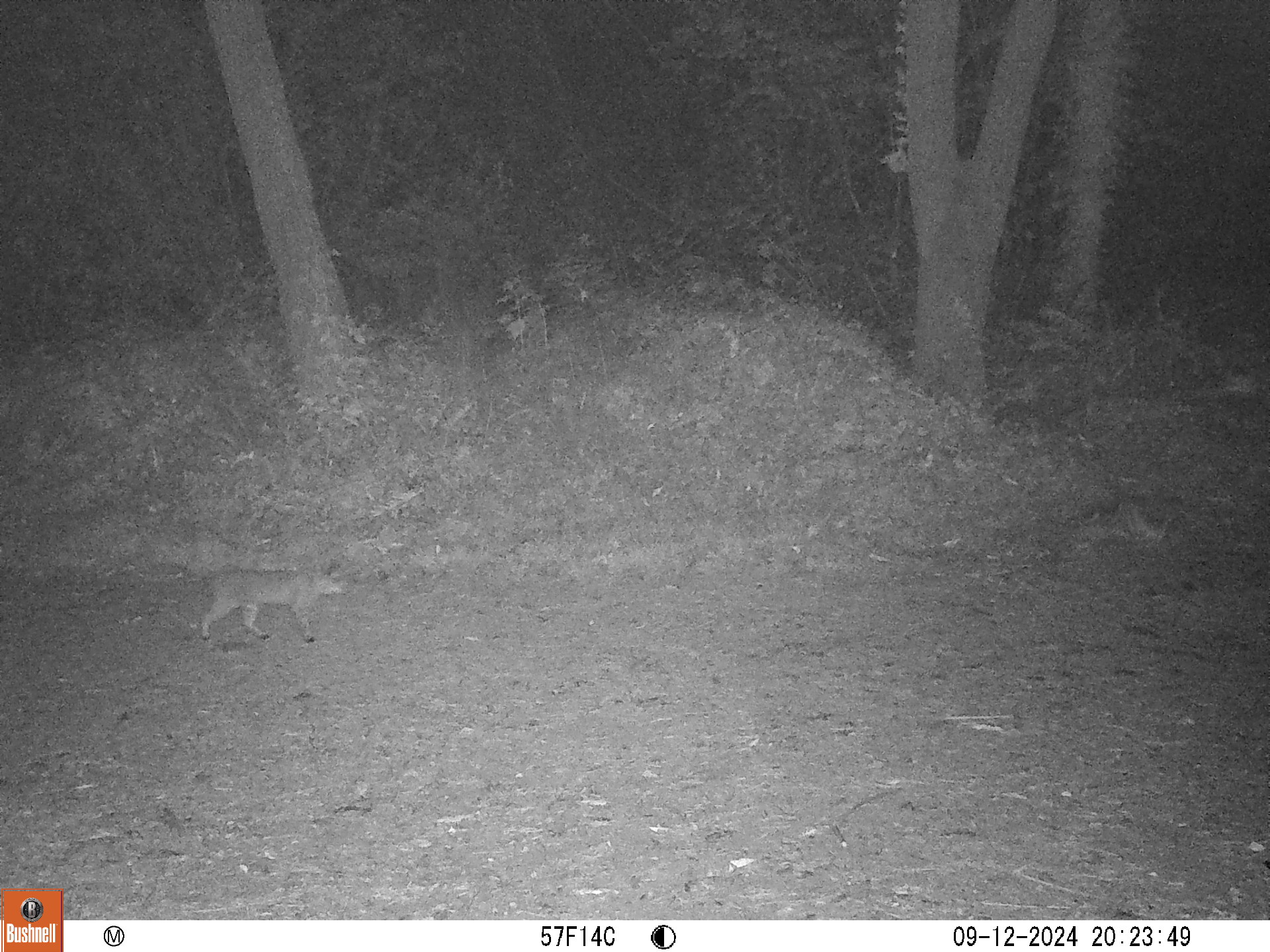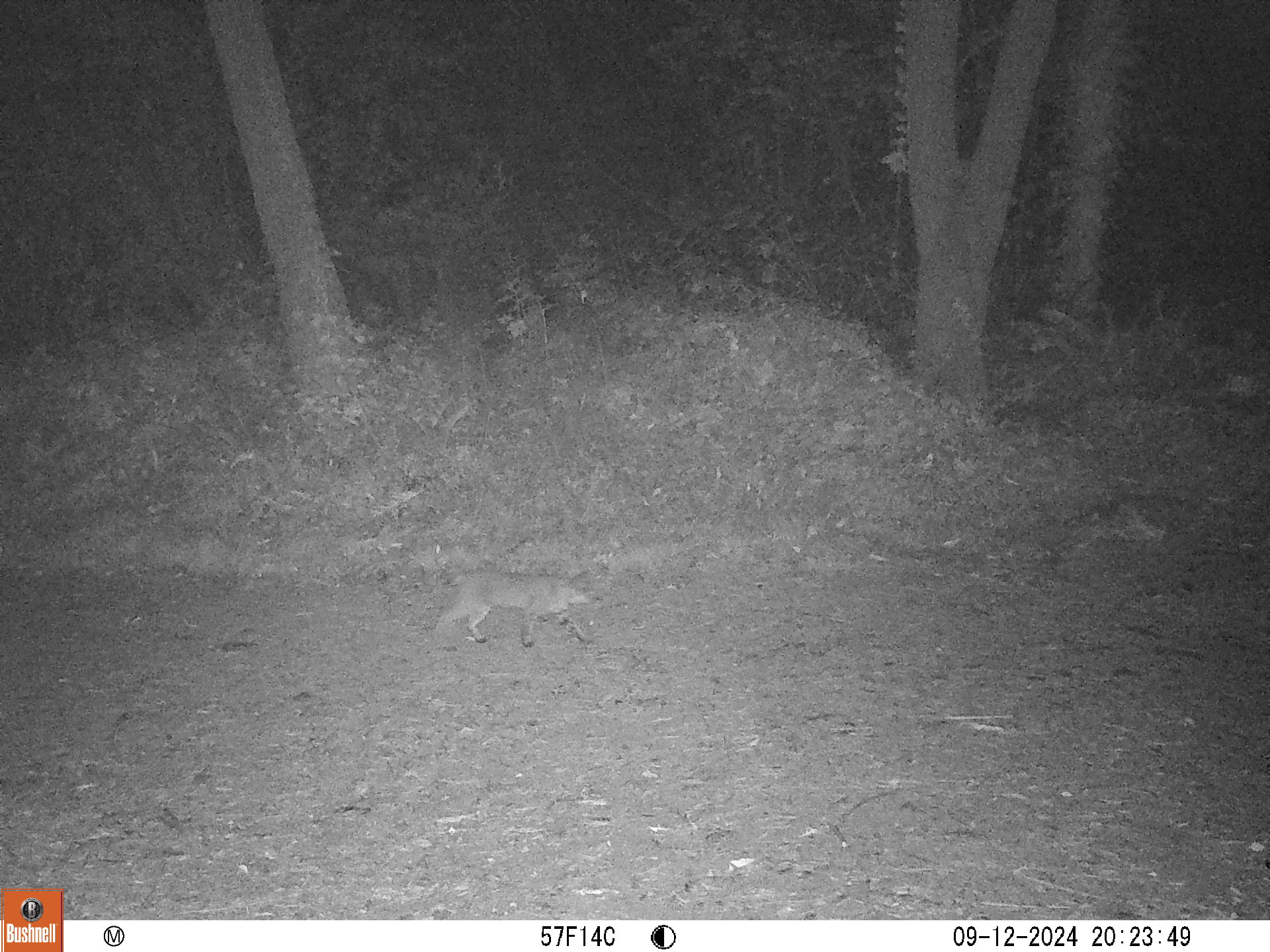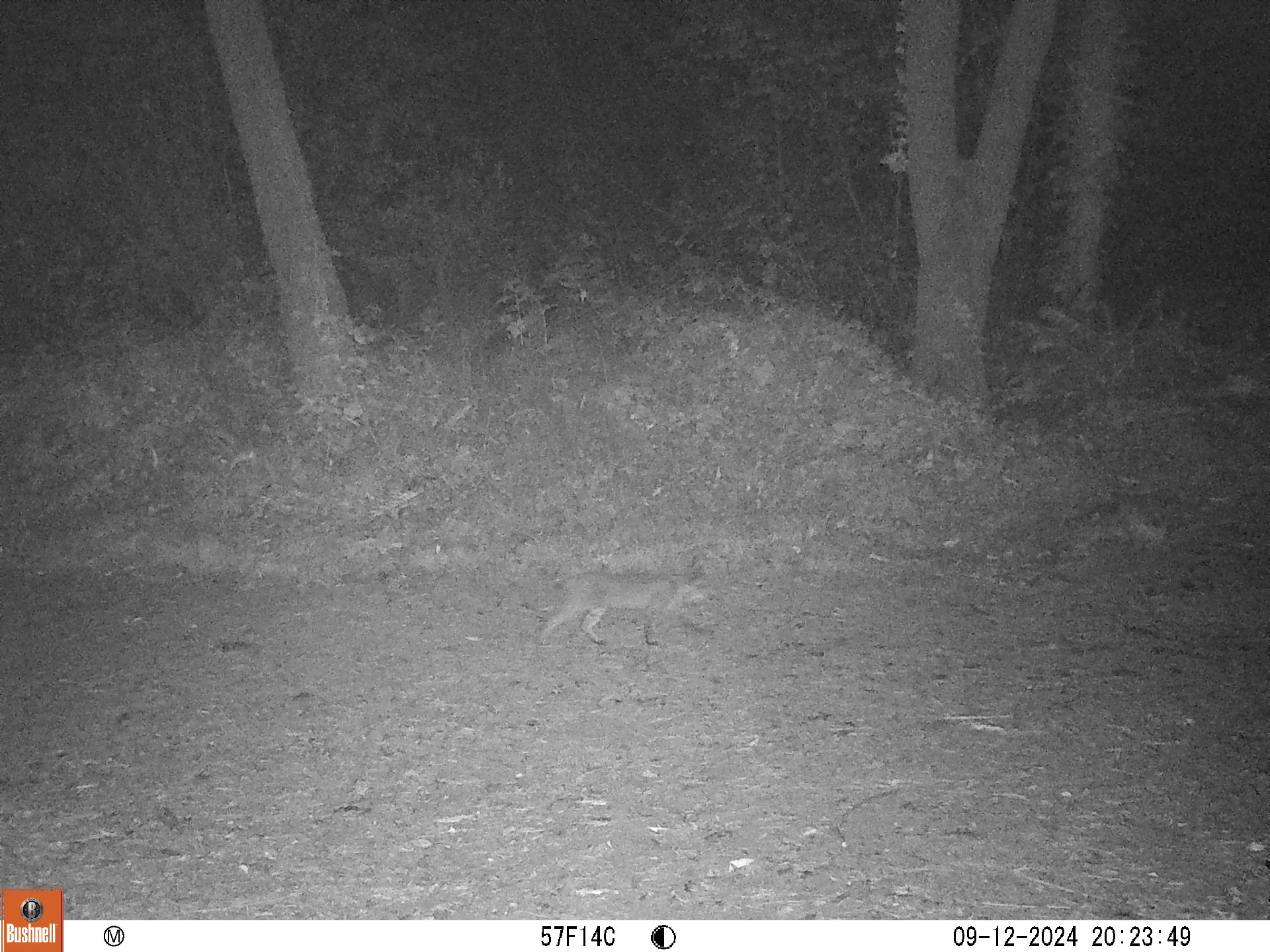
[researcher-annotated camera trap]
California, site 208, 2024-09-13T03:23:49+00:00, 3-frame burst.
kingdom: Animalia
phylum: Chordata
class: Mammalia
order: Carnivora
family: Felidae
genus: Lynx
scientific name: Lynx rufus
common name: bobcat